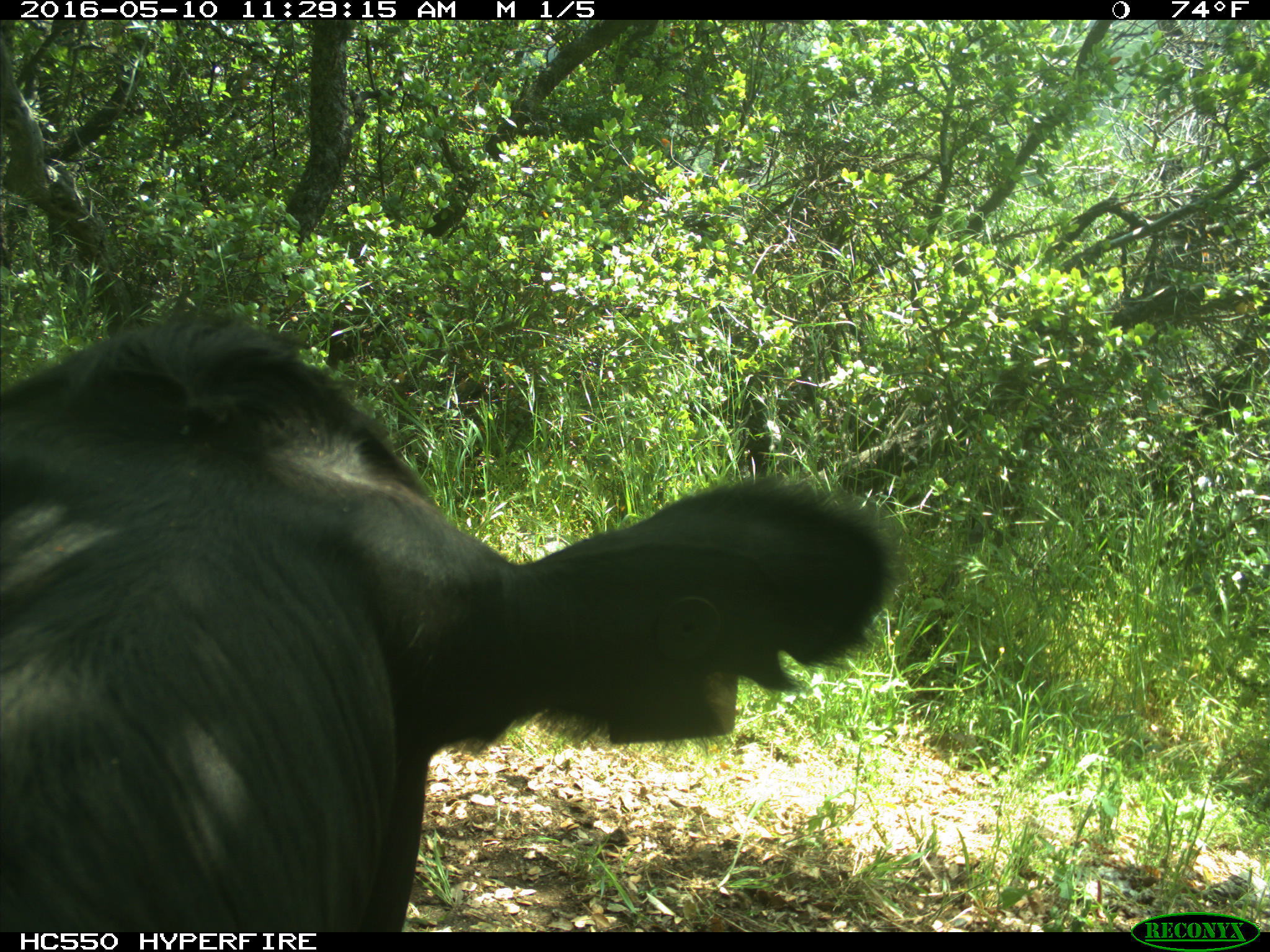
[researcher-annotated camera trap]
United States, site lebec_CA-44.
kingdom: Animalia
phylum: Chordata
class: Mammalia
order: Artiodactyla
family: Bovidae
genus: Bos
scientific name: Bos taurus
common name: domestic cow